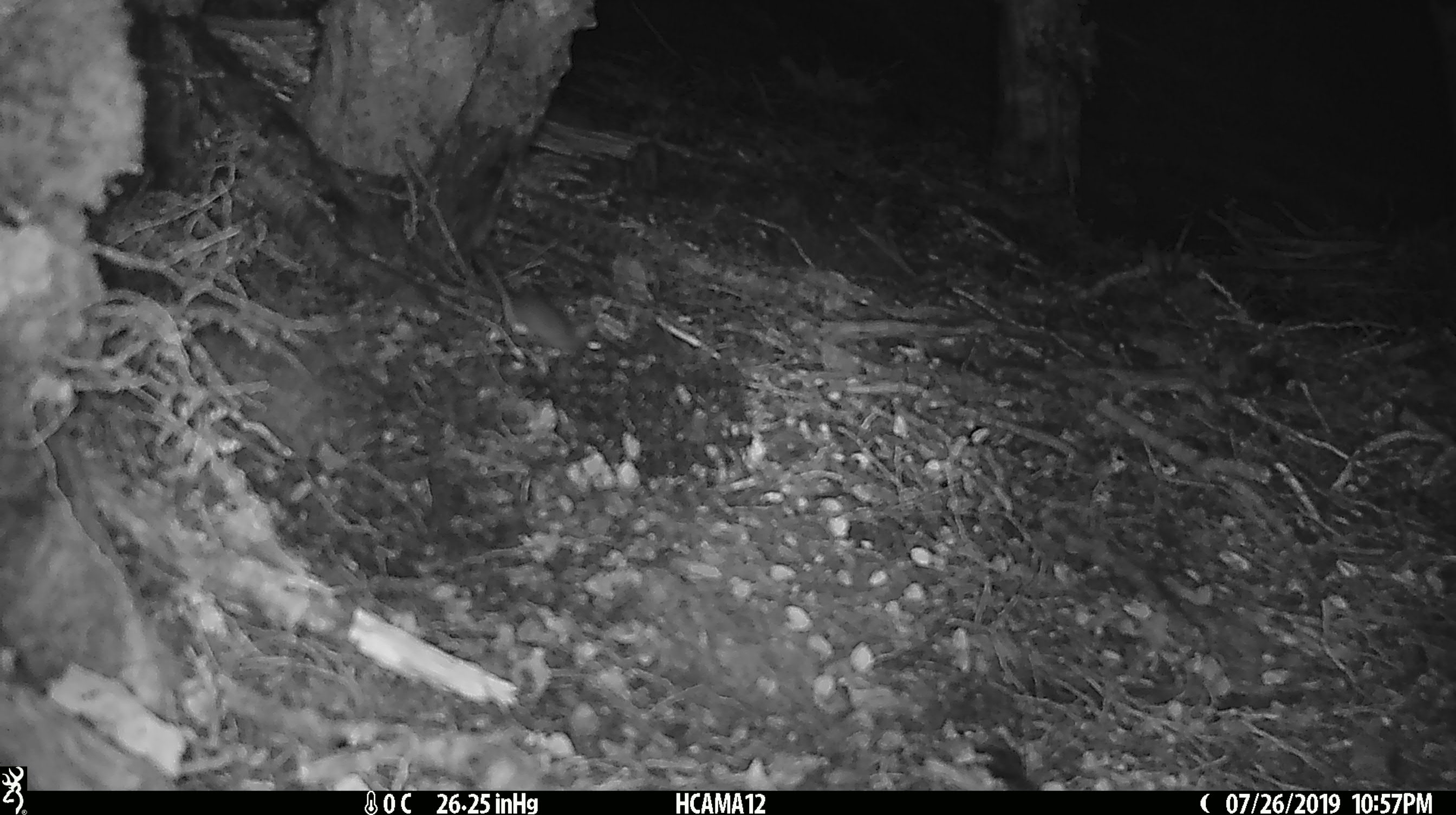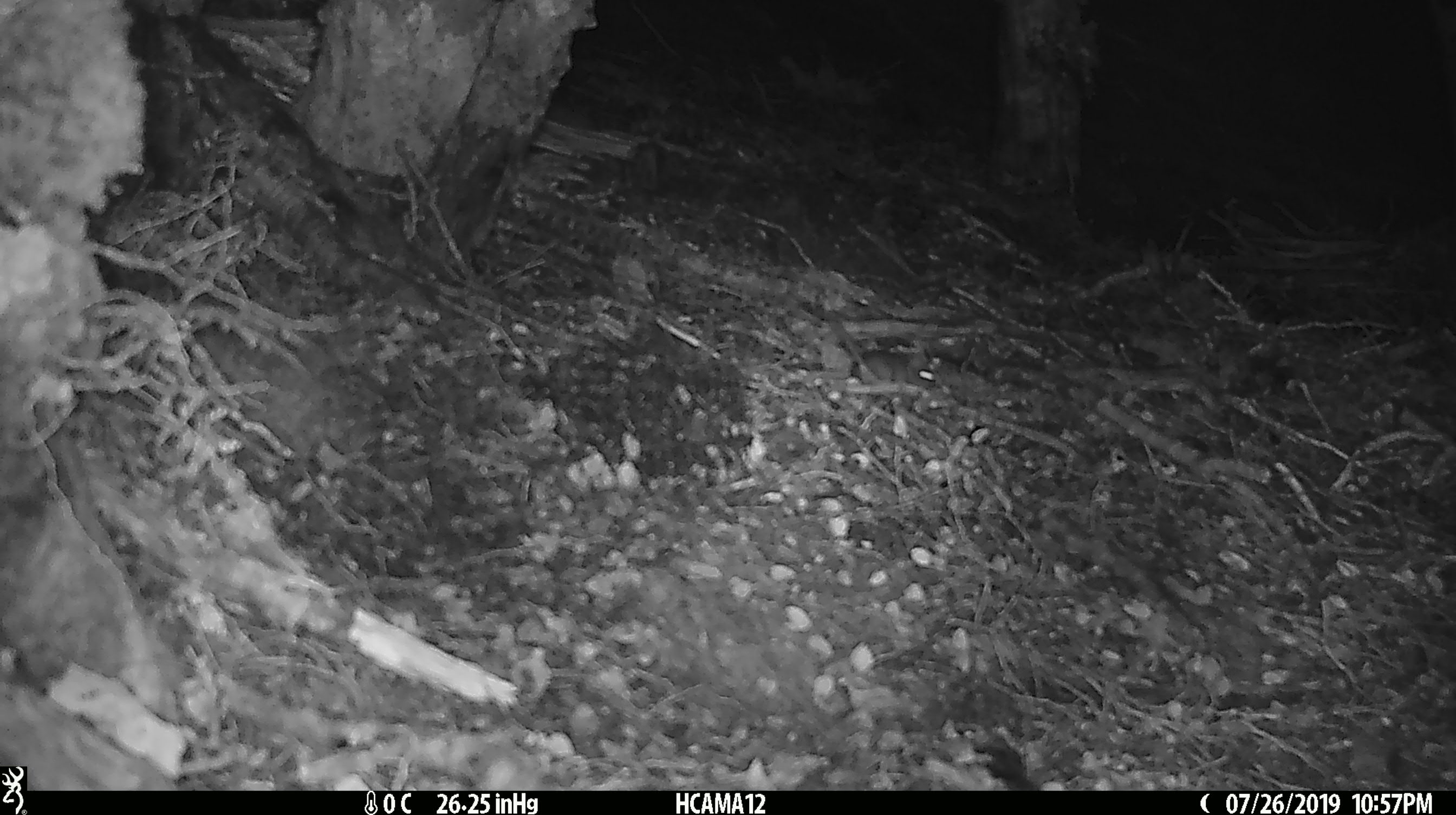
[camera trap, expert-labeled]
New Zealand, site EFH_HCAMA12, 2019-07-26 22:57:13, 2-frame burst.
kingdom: Animalia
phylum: Chordata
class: Mammalia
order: Rodentia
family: Muridae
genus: Mus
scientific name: Mus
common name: mouse